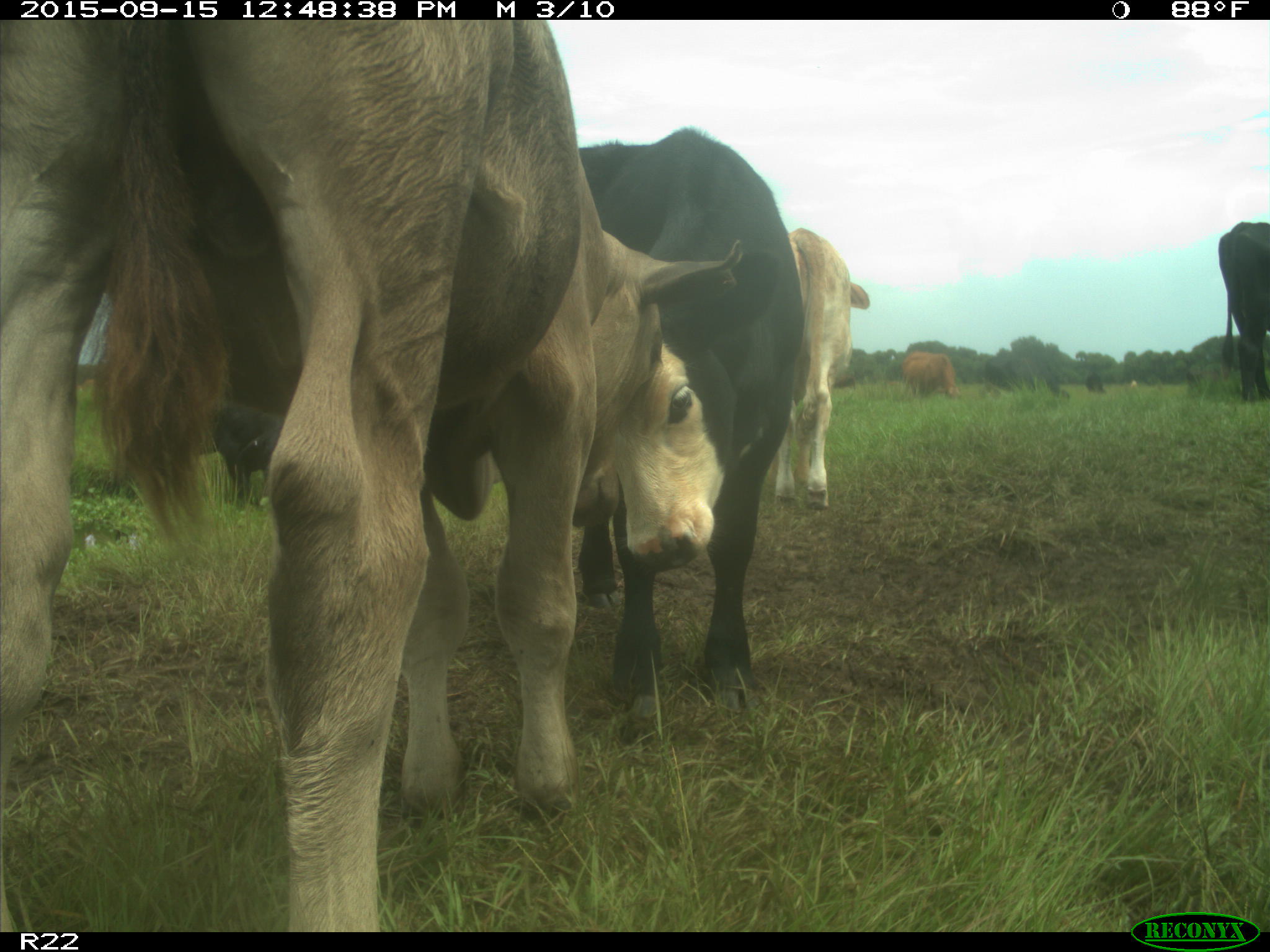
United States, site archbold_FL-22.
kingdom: Animalia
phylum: Chordata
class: Mammalia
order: Artiodactyla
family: Bovidae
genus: Bos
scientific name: Bos taurus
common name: domestic cow